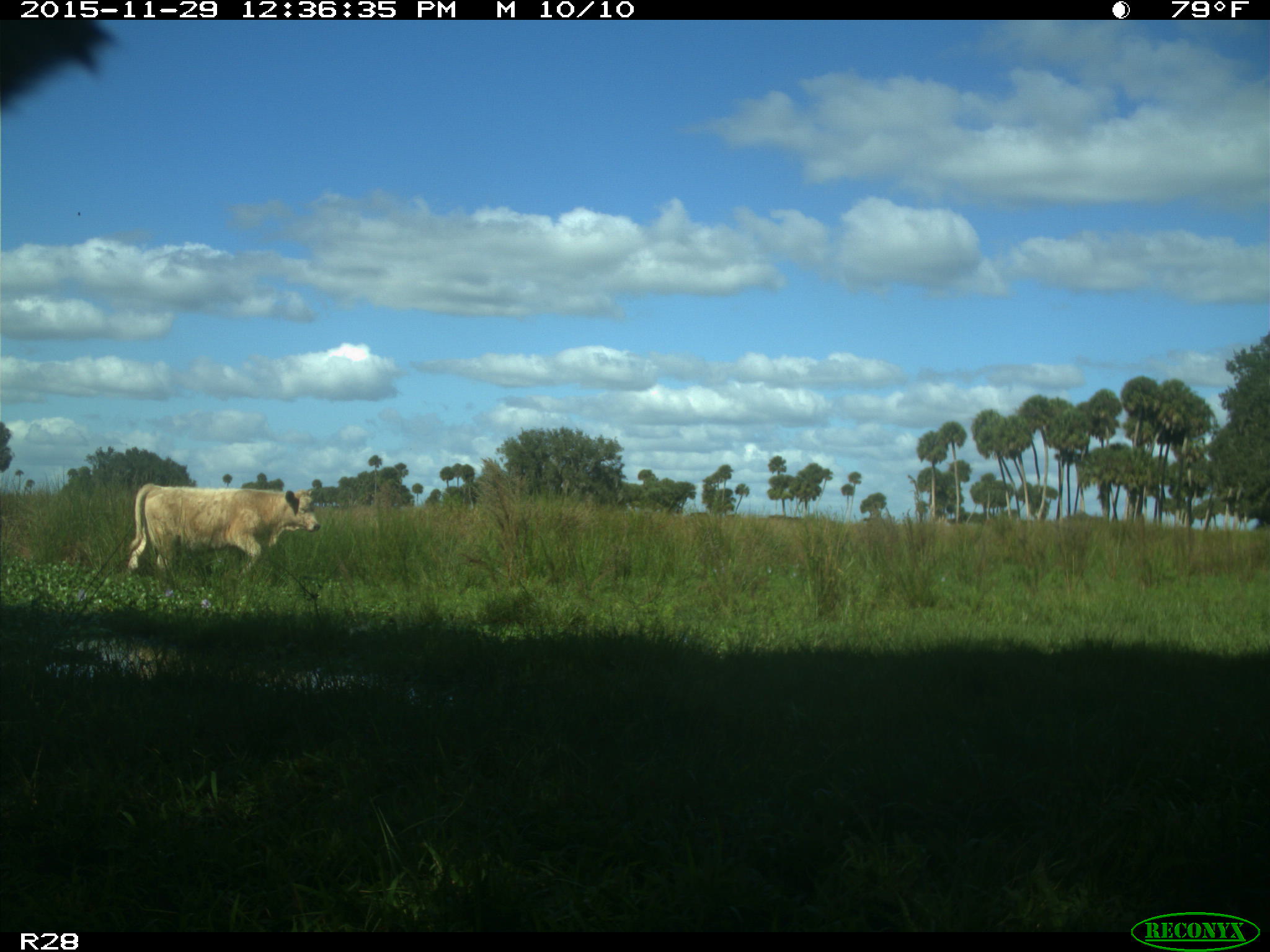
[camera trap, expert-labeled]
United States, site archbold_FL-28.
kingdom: Animalia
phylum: Chordata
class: Mammalia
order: Artiodactyla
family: Bovidae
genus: Bos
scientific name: Bos taurus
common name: domestic cow